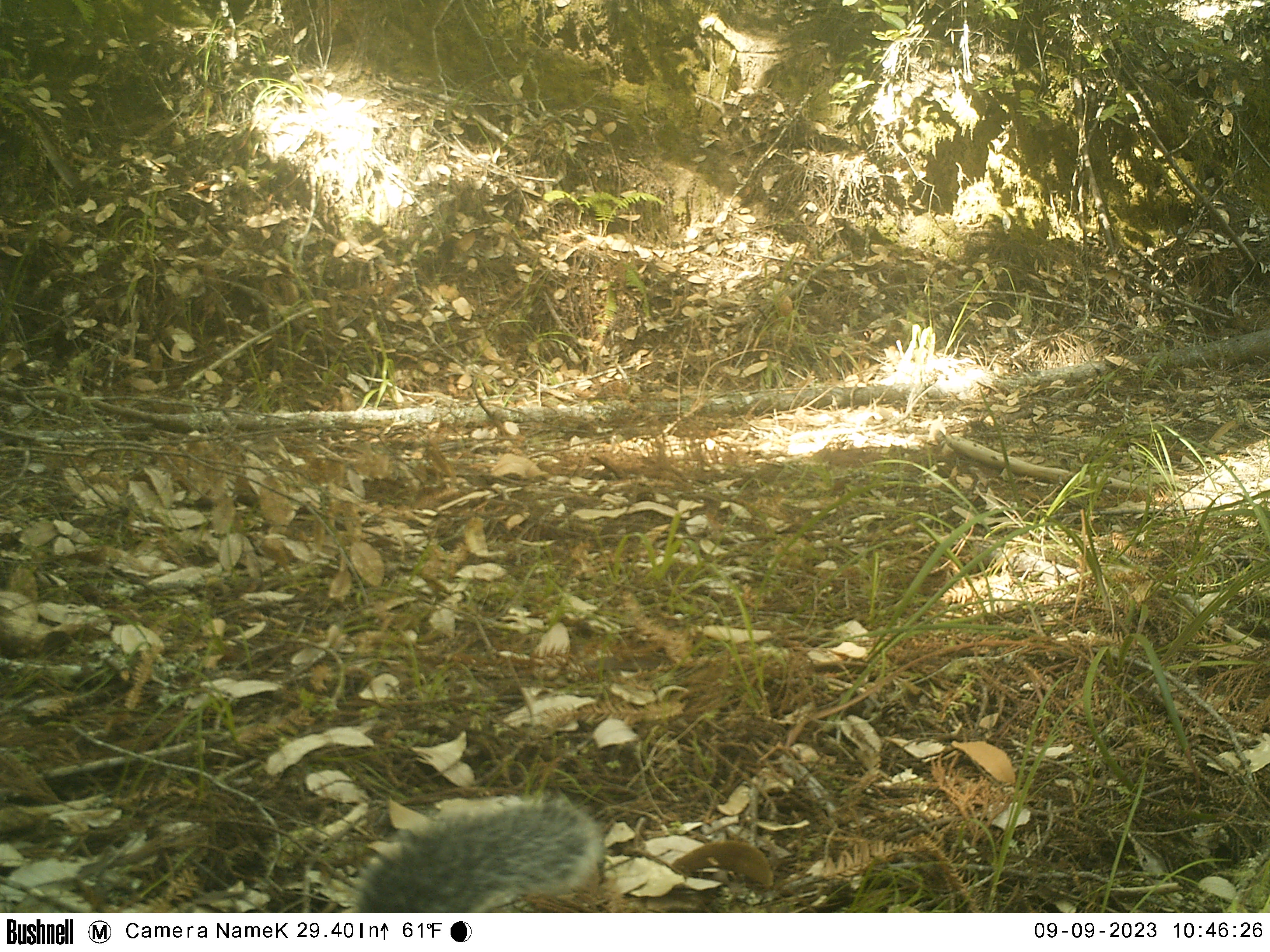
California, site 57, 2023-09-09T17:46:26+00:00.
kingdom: Animalia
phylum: Chordata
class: Mammalia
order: Rodentia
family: Sciuridae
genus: Sciurus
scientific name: Sciurus griseus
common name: western gray squirrel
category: western grey squirrel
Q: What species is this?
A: Western grey squirrel (western gray squirrel) (Sciurus griseus).